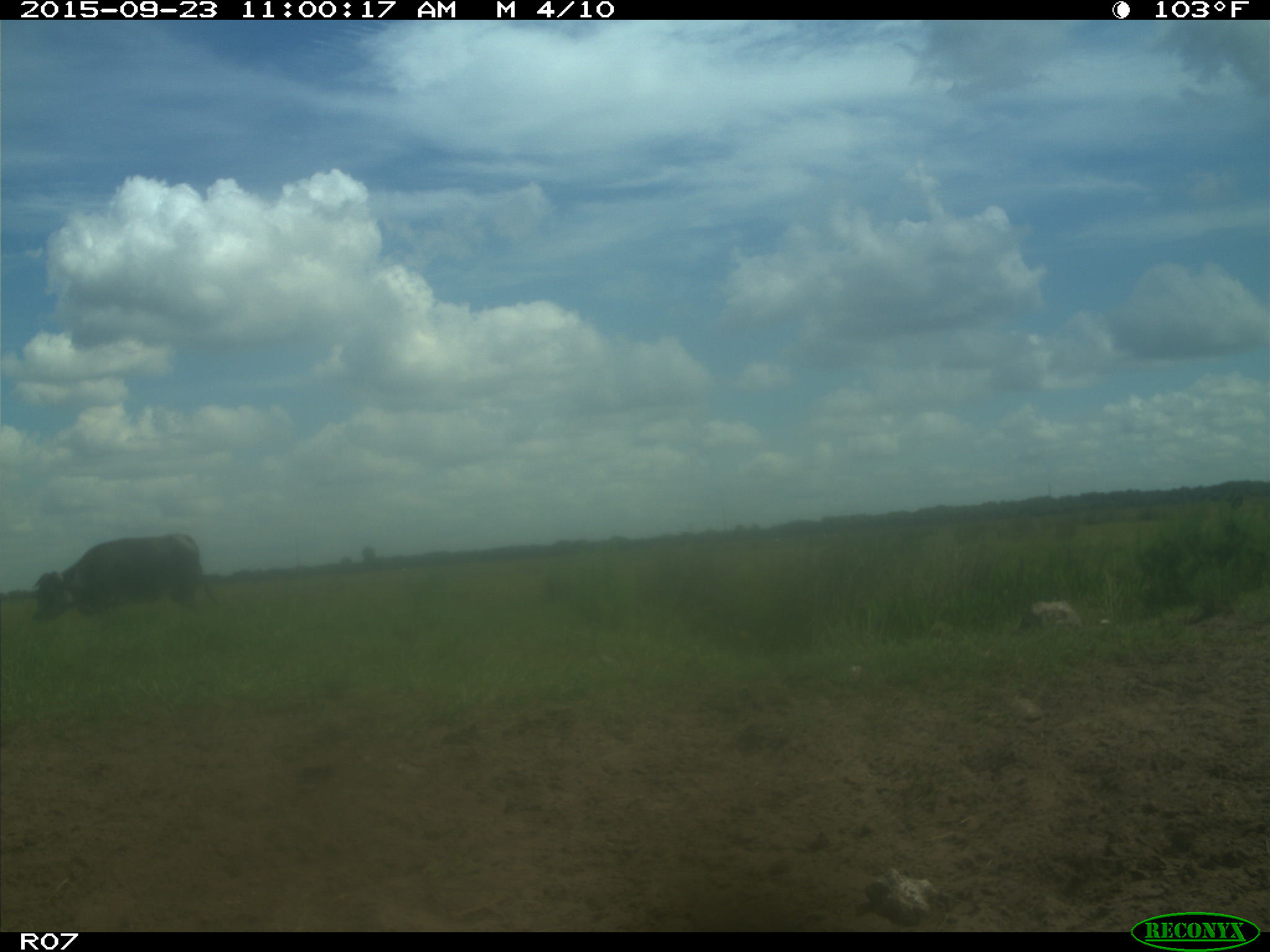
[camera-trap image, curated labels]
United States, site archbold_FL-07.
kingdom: Animalia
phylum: Chordata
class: Mammalia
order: Artiodactyla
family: Bovidae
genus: Bos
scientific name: Bos taurus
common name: domestic cow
Bos taurus (domestic cow).